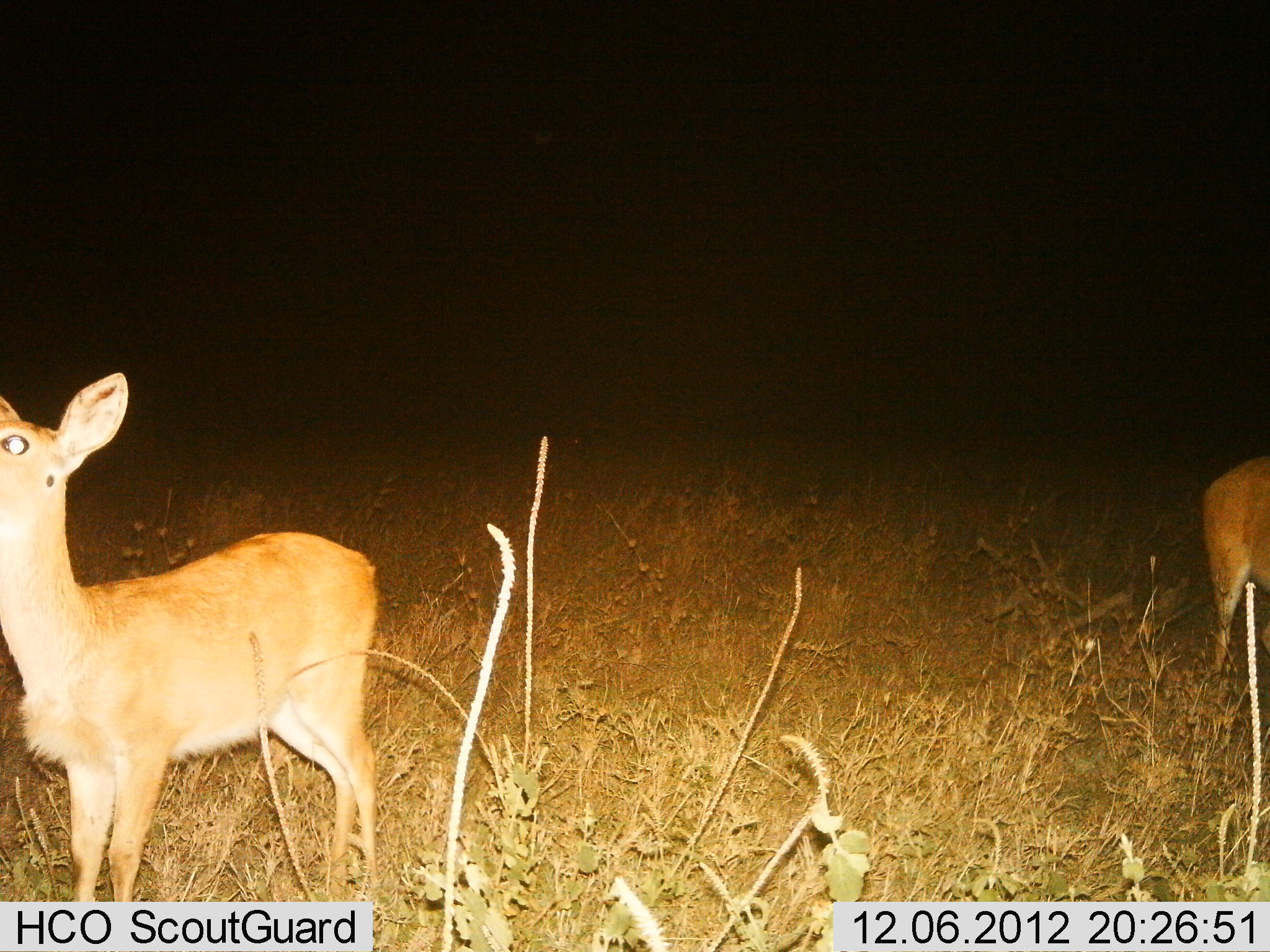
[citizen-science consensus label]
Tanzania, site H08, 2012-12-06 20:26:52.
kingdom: Animalia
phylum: Chordata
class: Mammalia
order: Artiodactyla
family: Bovidae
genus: Redunca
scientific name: Redunca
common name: reedbuck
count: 2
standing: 100%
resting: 0%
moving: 0%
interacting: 0%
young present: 0%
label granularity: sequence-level